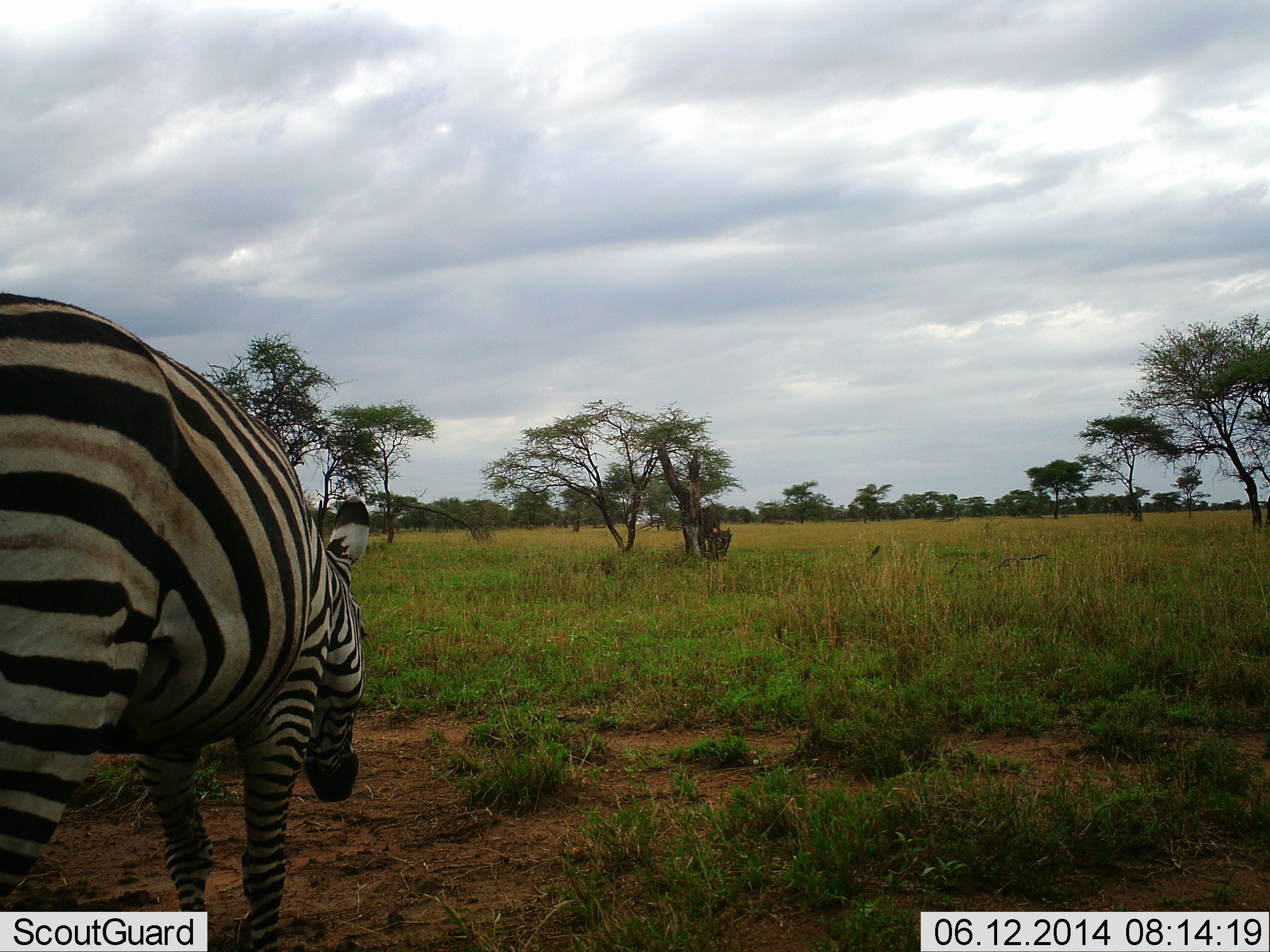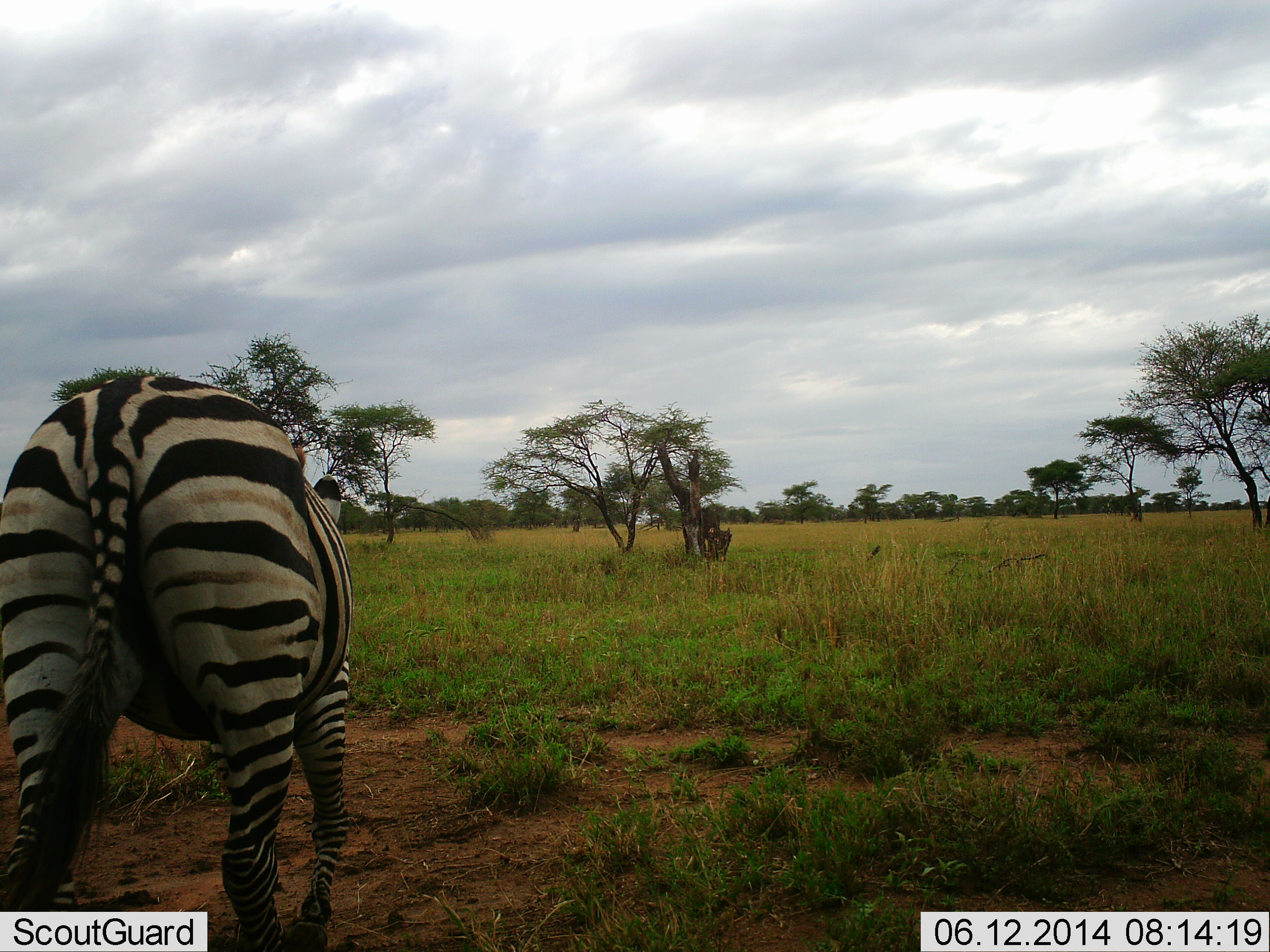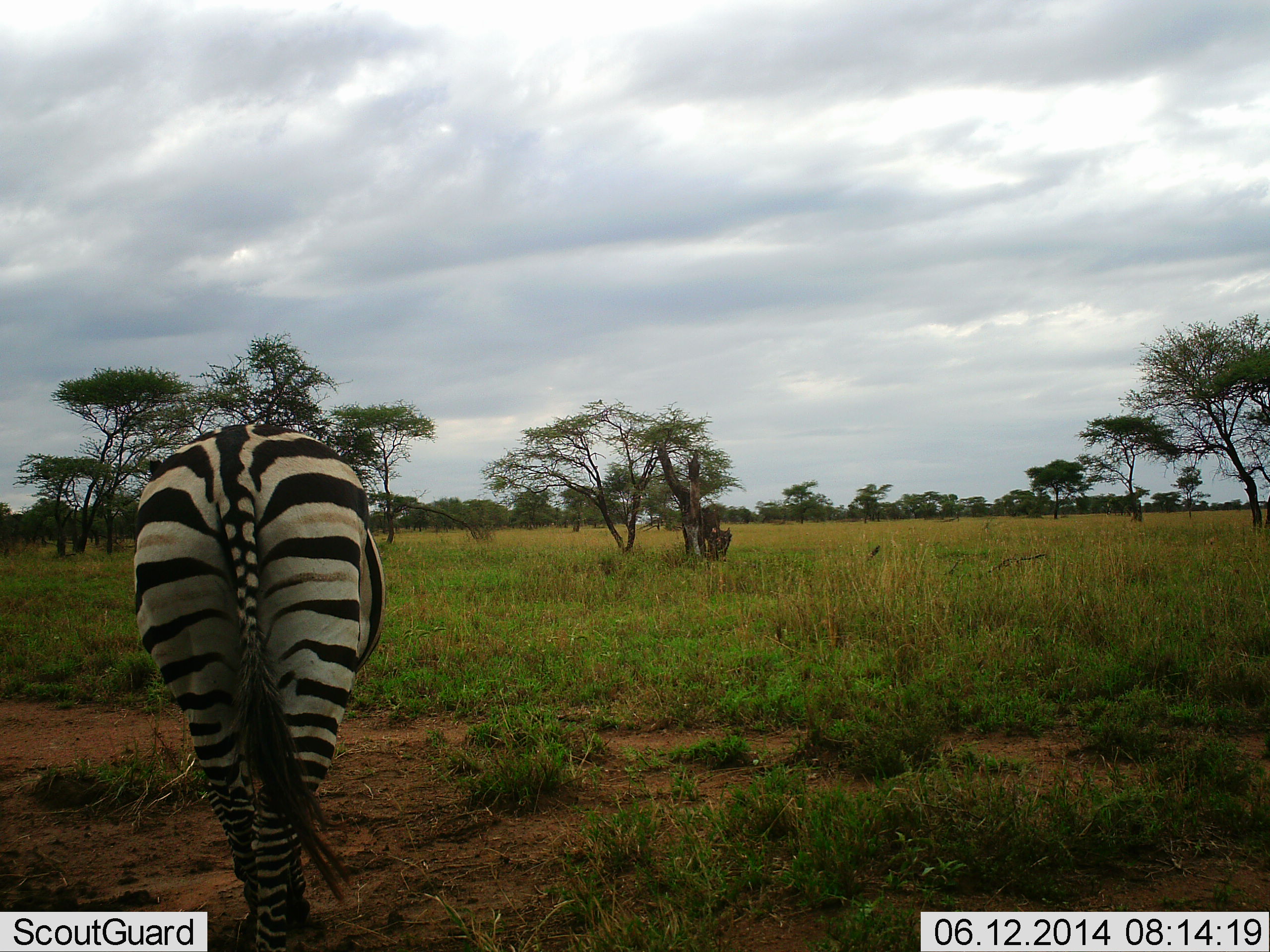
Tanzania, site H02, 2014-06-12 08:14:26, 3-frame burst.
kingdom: Animalia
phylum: Chordata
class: Mammalia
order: Perissodactyla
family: Equidae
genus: Equus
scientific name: Equus quagga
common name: plains zebra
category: zebra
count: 1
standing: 20%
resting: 0%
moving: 80%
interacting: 0%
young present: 0%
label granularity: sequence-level